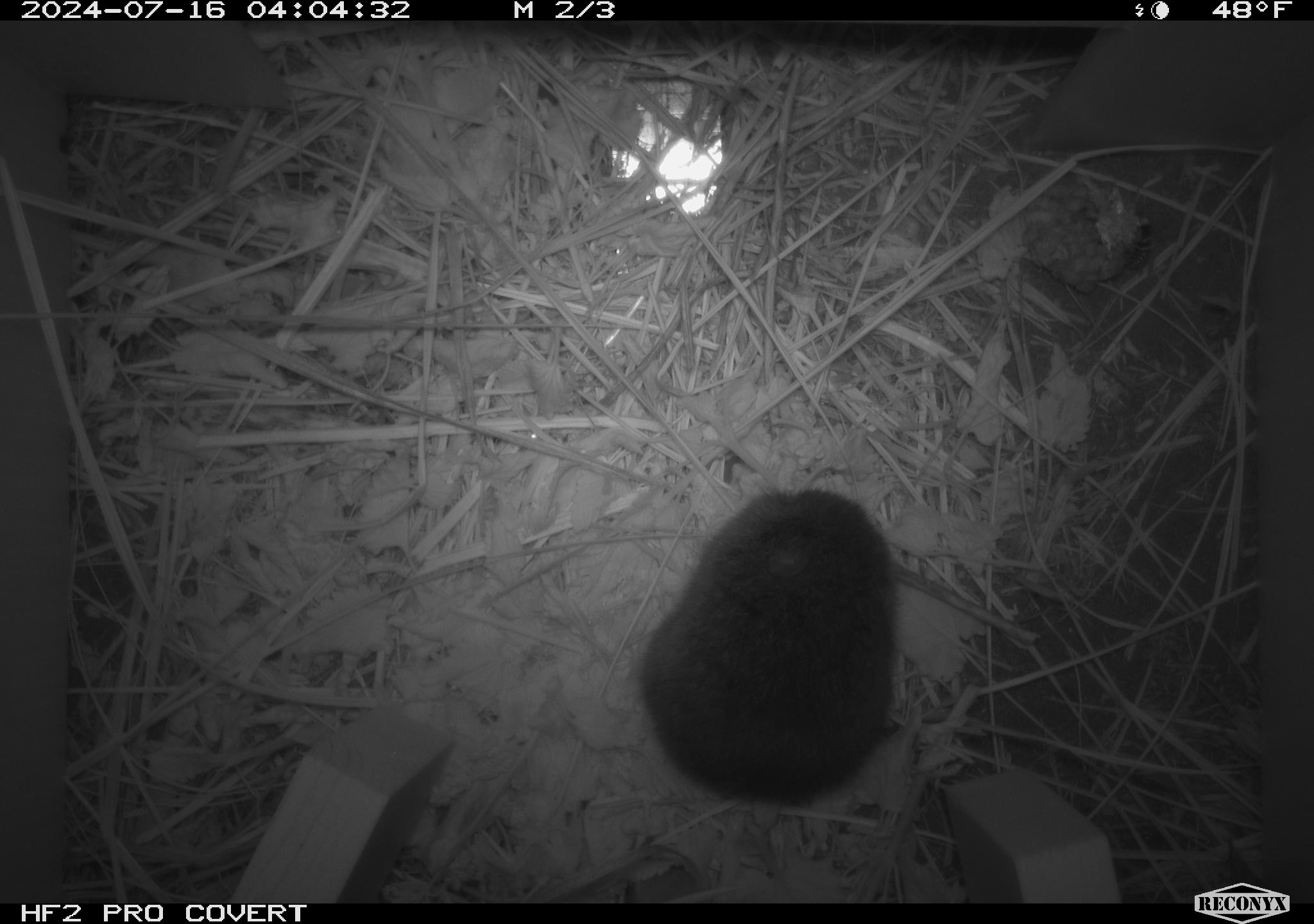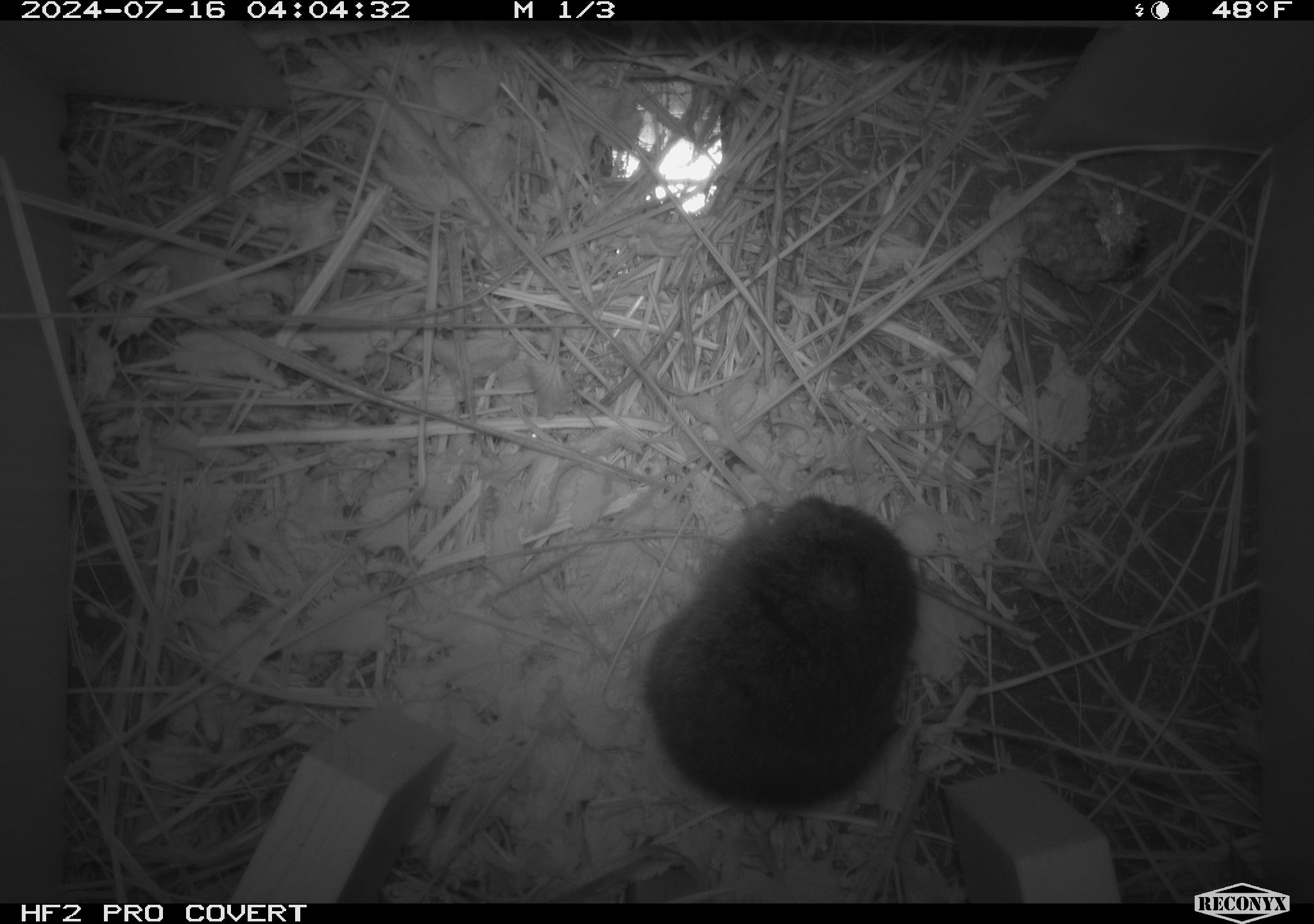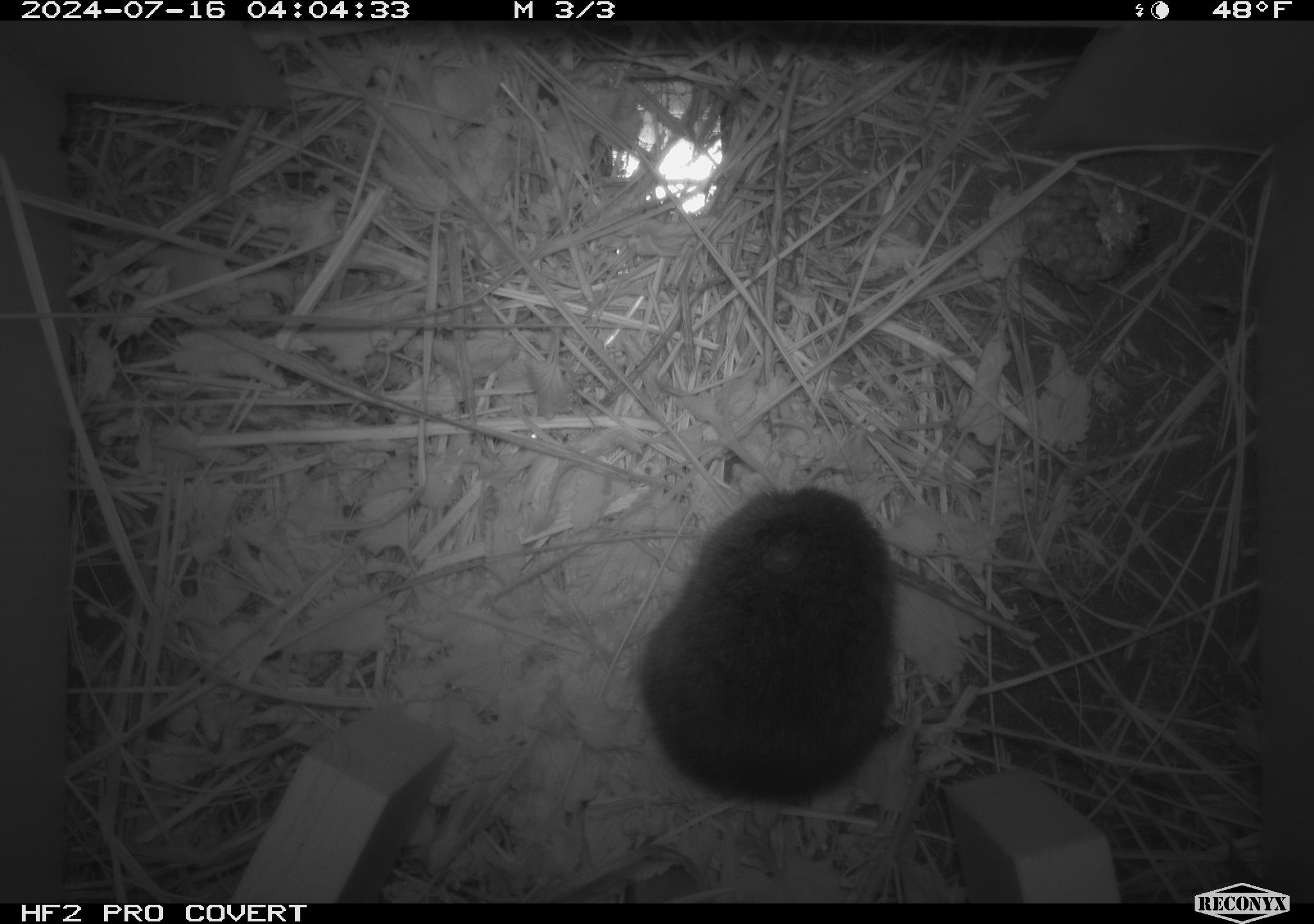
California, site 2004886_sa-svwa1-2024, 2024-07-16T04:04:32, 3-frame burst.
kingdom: Animalia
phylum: Arthropoda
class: Insecta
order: Hymenoptera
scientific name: Hymenoptera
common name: ants, bees, wasps, and sawflies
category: hymenoptera order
Hymenoptera order (ants, bees, wasps, and sawflies) (Hymenoptera).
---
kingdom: Animalia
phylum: Chordata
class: Mammalia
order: Rodentia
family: Cricetidae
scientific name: Arvicolinae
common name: voles, lemmings, and muskrats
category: arvicolinae subfamily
Arvicolinae subfamily (voles, lemmings, and muskrats) (Arvicolinae).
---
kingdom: Animalia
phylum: Arthropoda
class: Malacostraca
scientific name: Malacostraca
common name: amphipods, crabs, isopods, krill, lobsters and shrimps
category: malacostracan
Malacostracan (amphipods, crabs, isopods, krill, lobsters and shrimps) (Malacostraca).